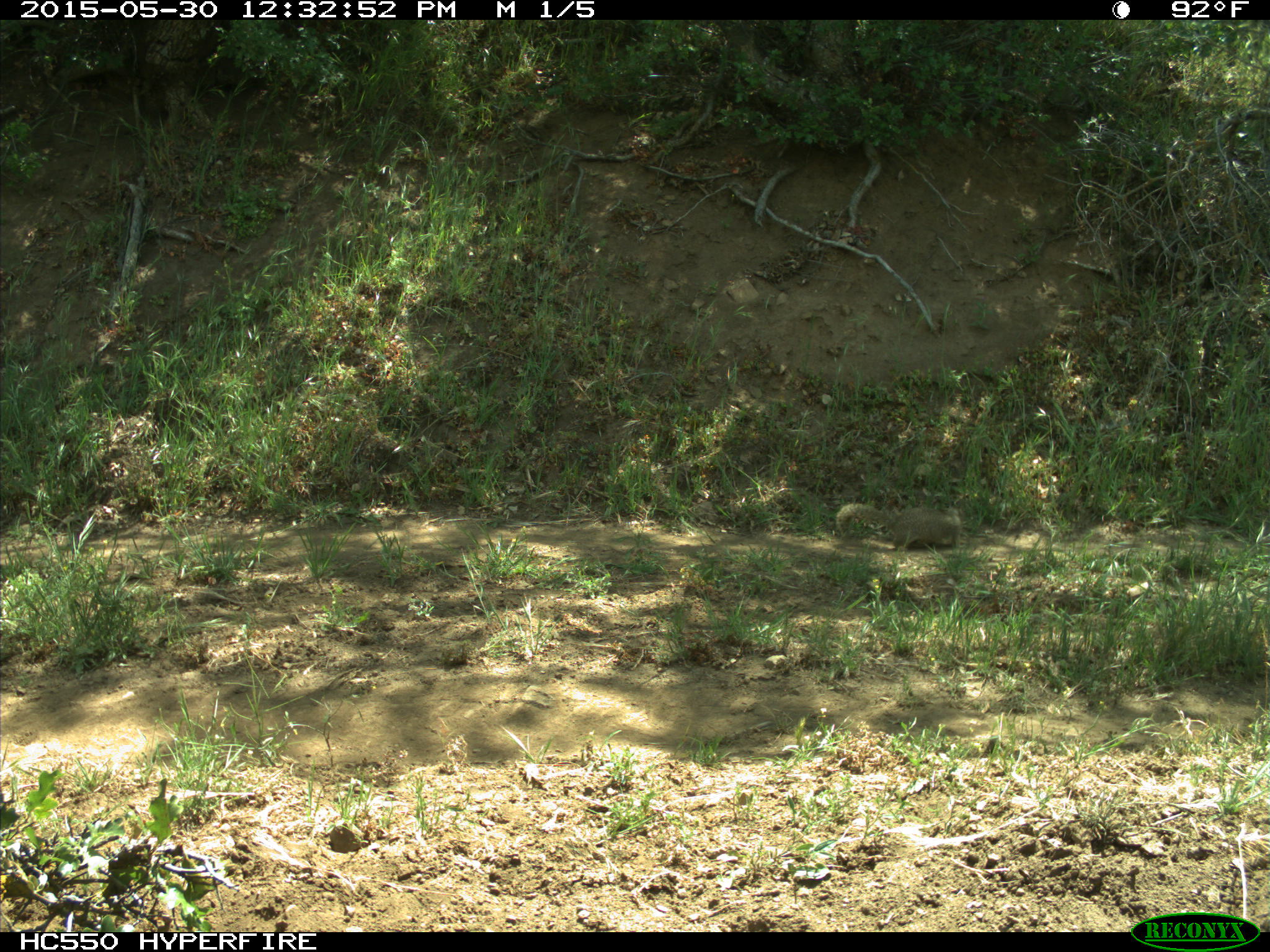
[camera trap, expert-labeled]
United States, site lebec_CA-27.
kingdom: Animalia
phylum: Chordata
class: Mammalia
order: Rodentia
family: Sciuridae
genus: Otospermophilus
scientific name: Otospermophilus beecheyi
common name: california ground squirrel